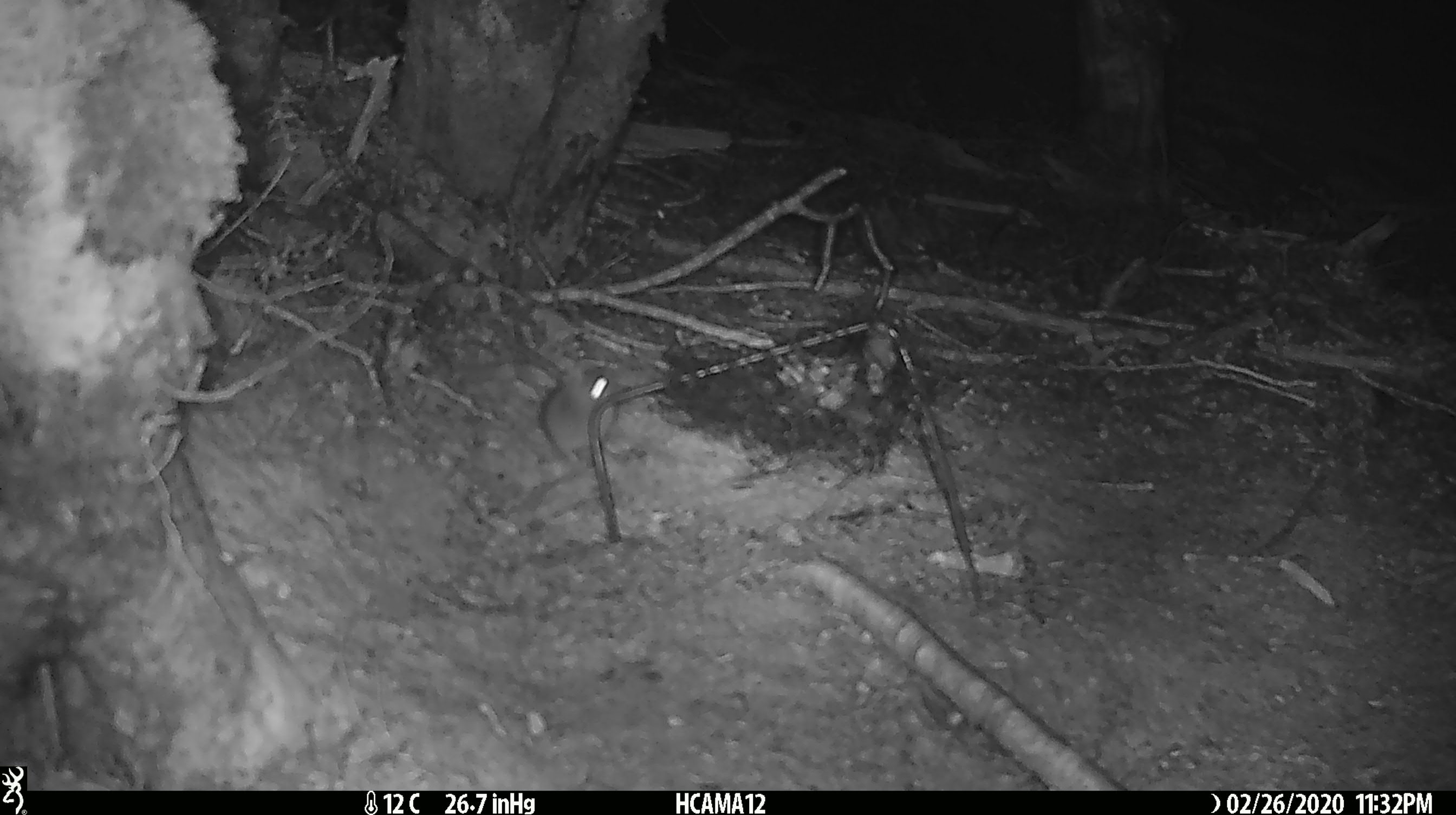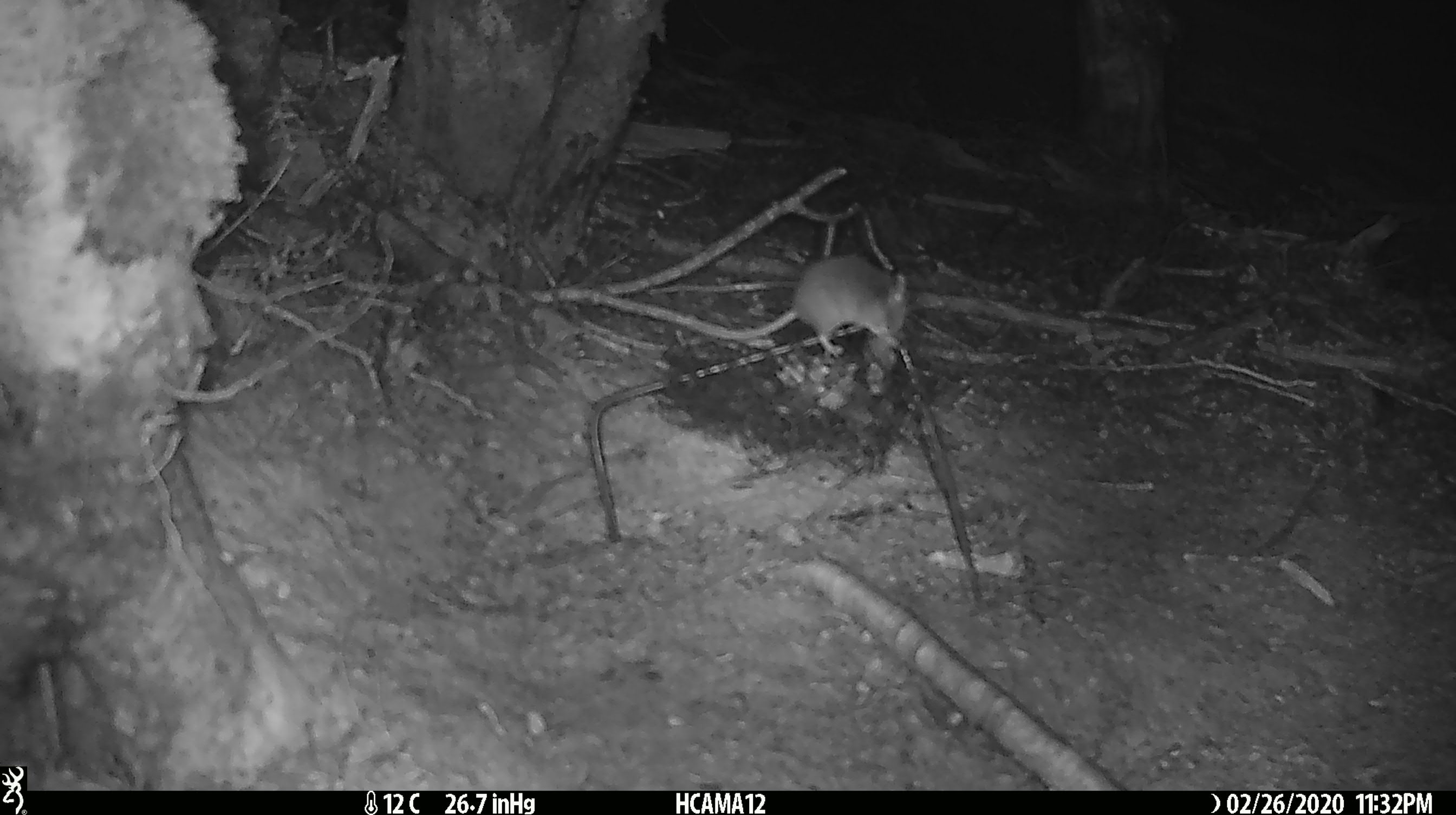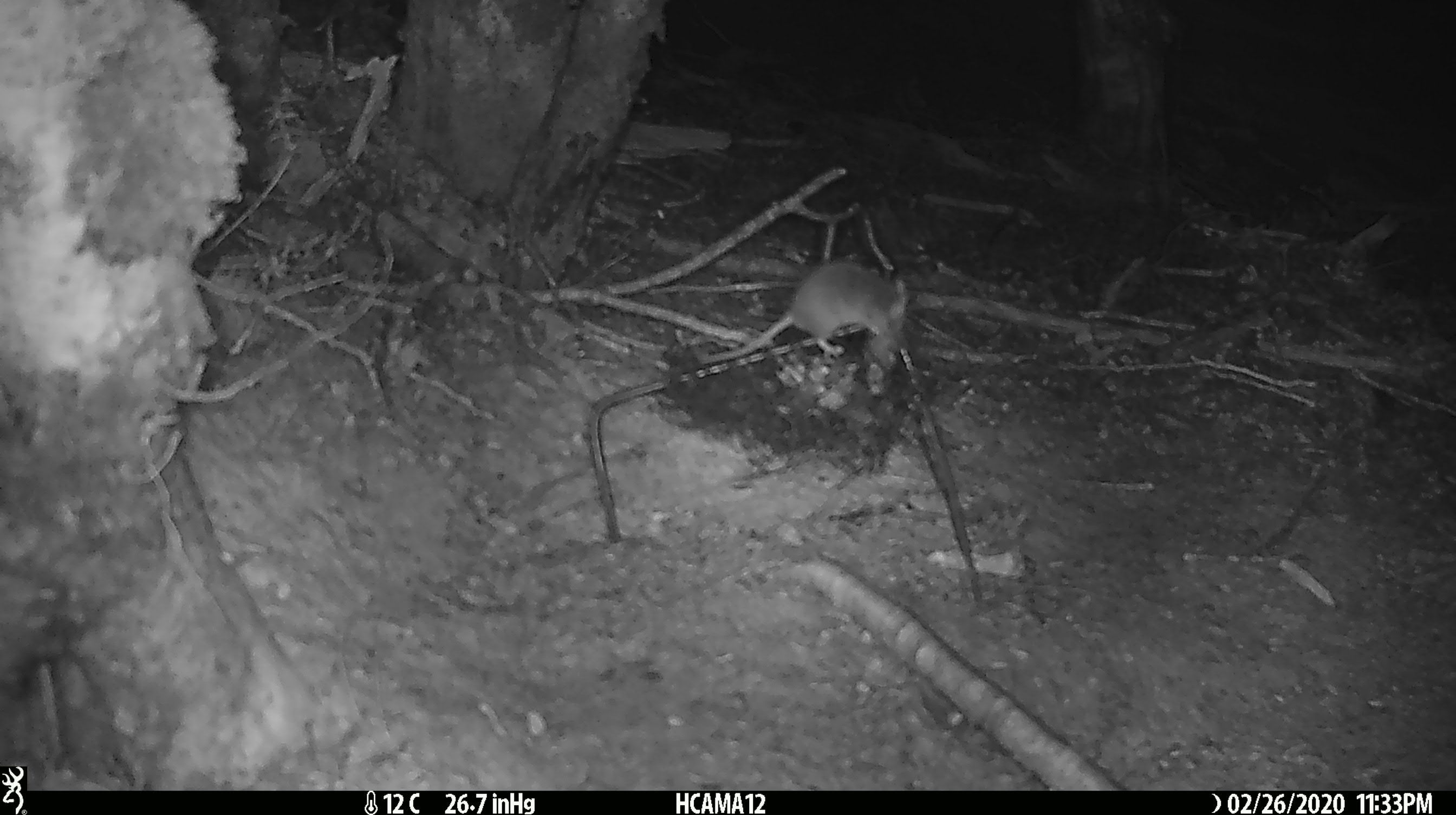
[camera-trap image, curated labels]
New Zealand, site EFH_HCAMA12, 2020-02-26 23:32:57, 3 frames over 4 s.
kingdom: Animalia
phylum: Chordata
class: Mammalia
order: Rodentia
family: Muridae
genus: Mus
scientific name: Mus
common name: mouse